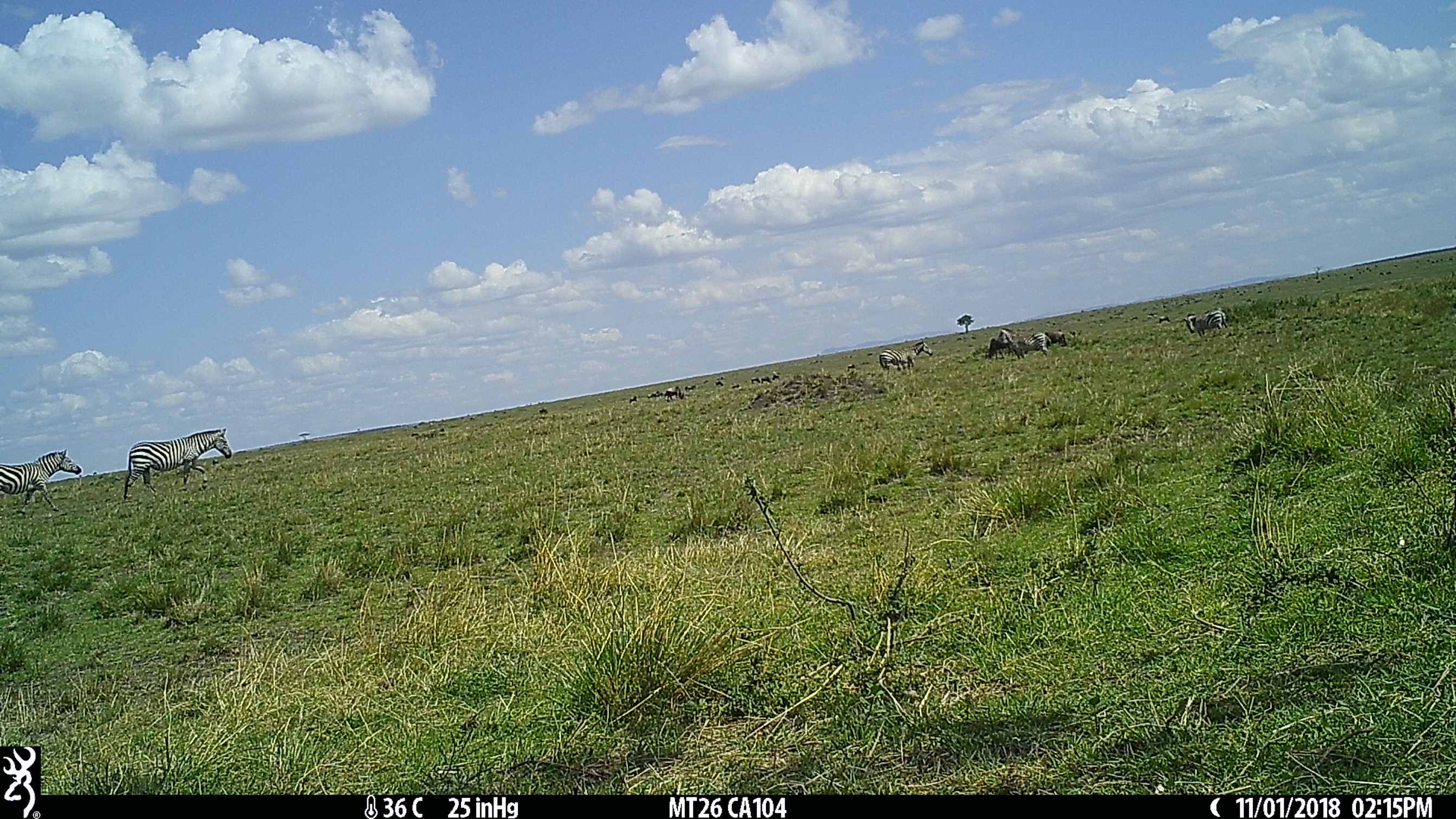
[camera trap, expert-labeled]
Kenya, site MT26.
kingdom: Animalia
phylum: Chordata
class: Mammalia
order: Perissodactyla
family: Equidae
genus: Equus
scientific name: Equus quagga burchellii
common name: burchell's zebra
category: zebra